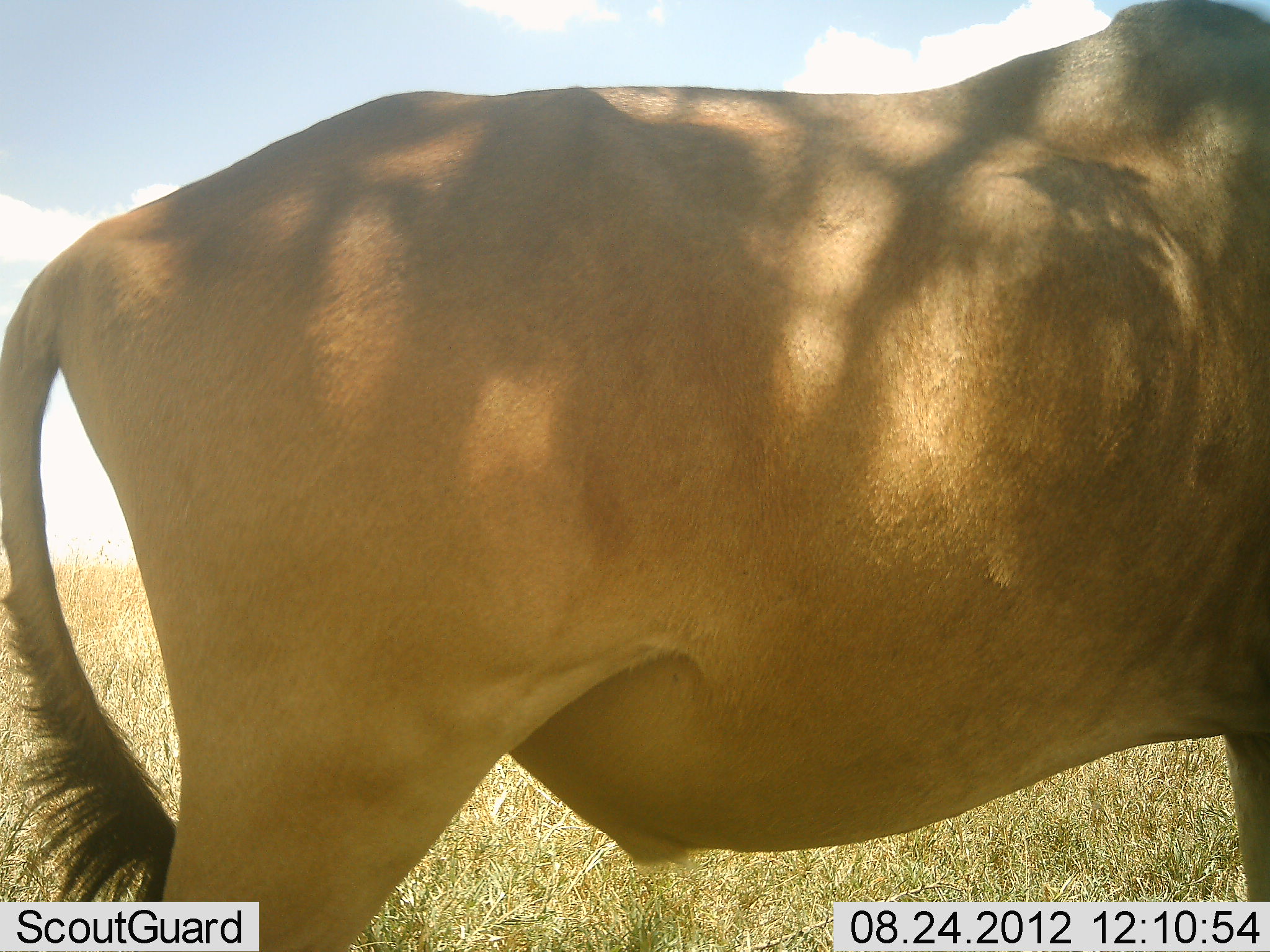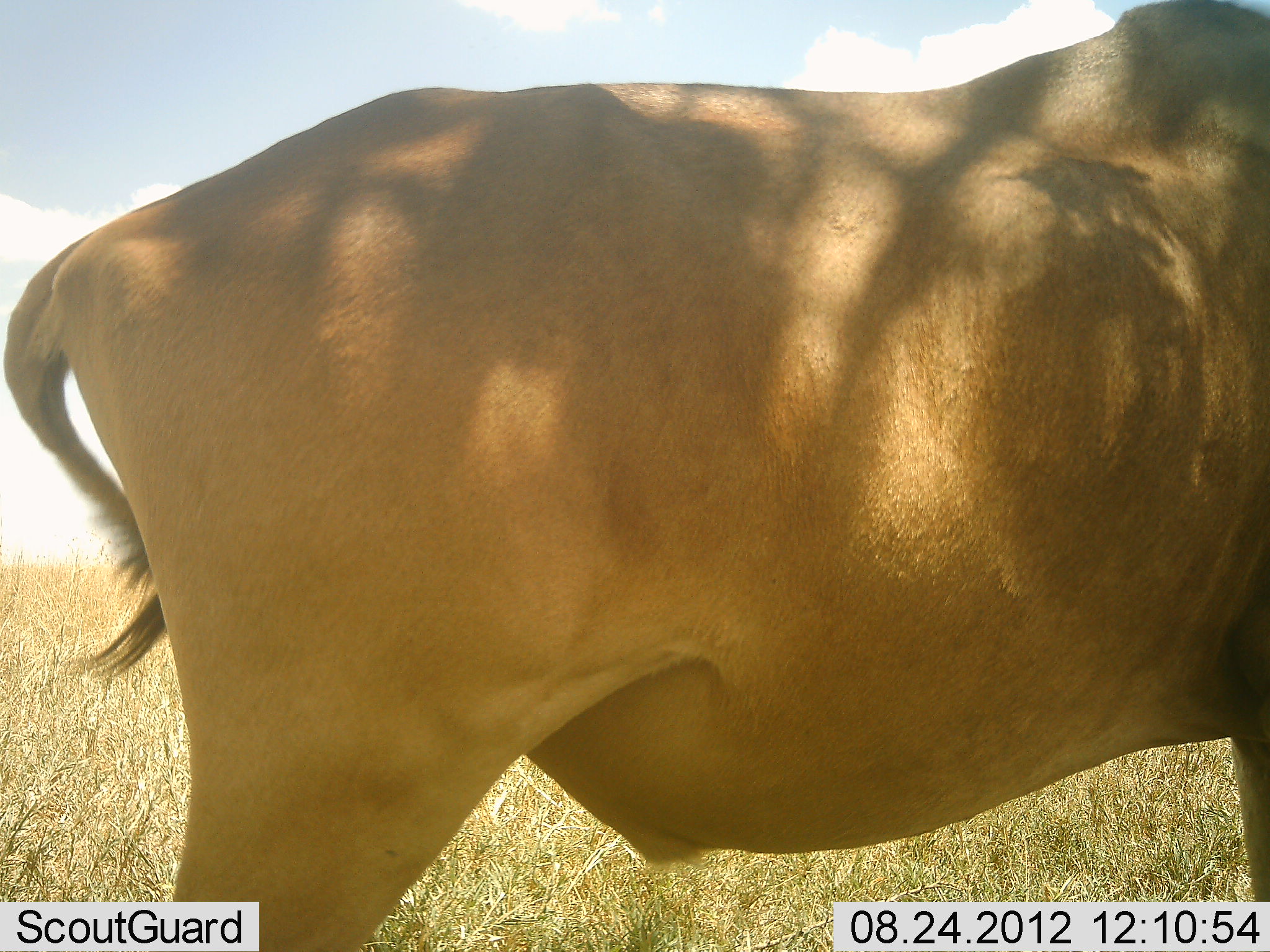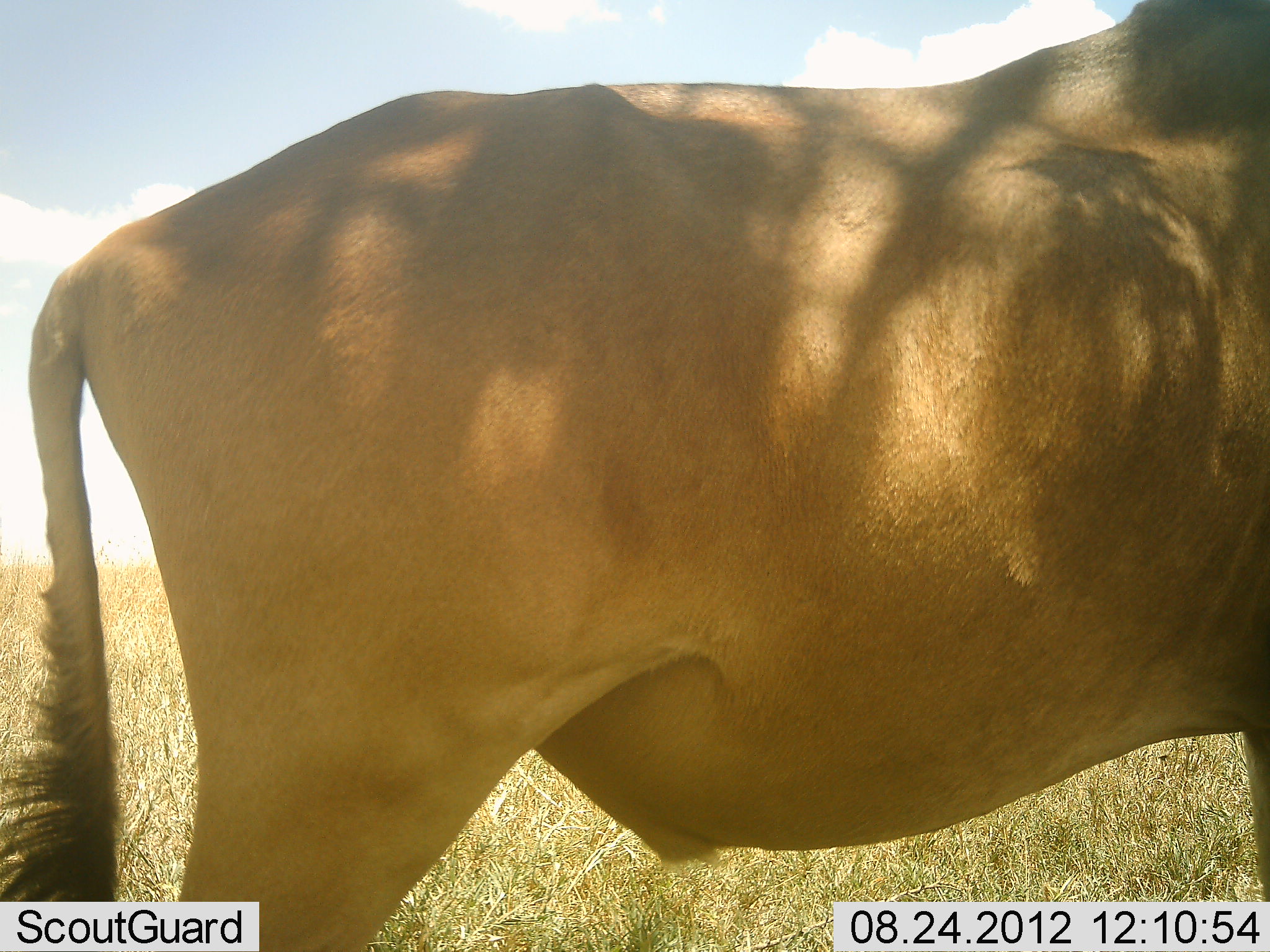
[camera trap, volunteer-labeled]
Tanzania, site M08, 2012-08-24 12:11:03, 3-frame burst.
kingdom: Animalia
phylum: Chordata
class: Mammalia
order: Artiodactyla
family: Bovidae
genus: Alcelaphus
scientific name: Alcelaphus buselaphus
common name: hartebeest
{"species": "hartebeest (Alcelaphus buselaphus)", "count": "1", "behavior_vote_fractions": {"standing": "100%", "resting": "0%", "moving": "0%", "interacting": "0%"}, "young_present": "0%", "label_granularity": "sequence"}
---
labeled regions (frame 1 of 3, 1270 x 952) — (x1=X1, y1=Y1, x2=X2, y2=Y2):
animal: (x1=1, y1=0, x2=1269, y2=951)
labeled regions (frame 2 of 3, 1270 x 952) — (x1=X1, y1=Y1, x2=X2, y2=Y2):
animal: (x1=1, y1=1, x2=1268, y2=952)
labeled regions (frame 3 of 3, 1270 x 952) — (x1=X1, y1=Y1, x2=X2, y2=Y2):
animal: (x1=1, y1=0, x2=1269, y2=951)